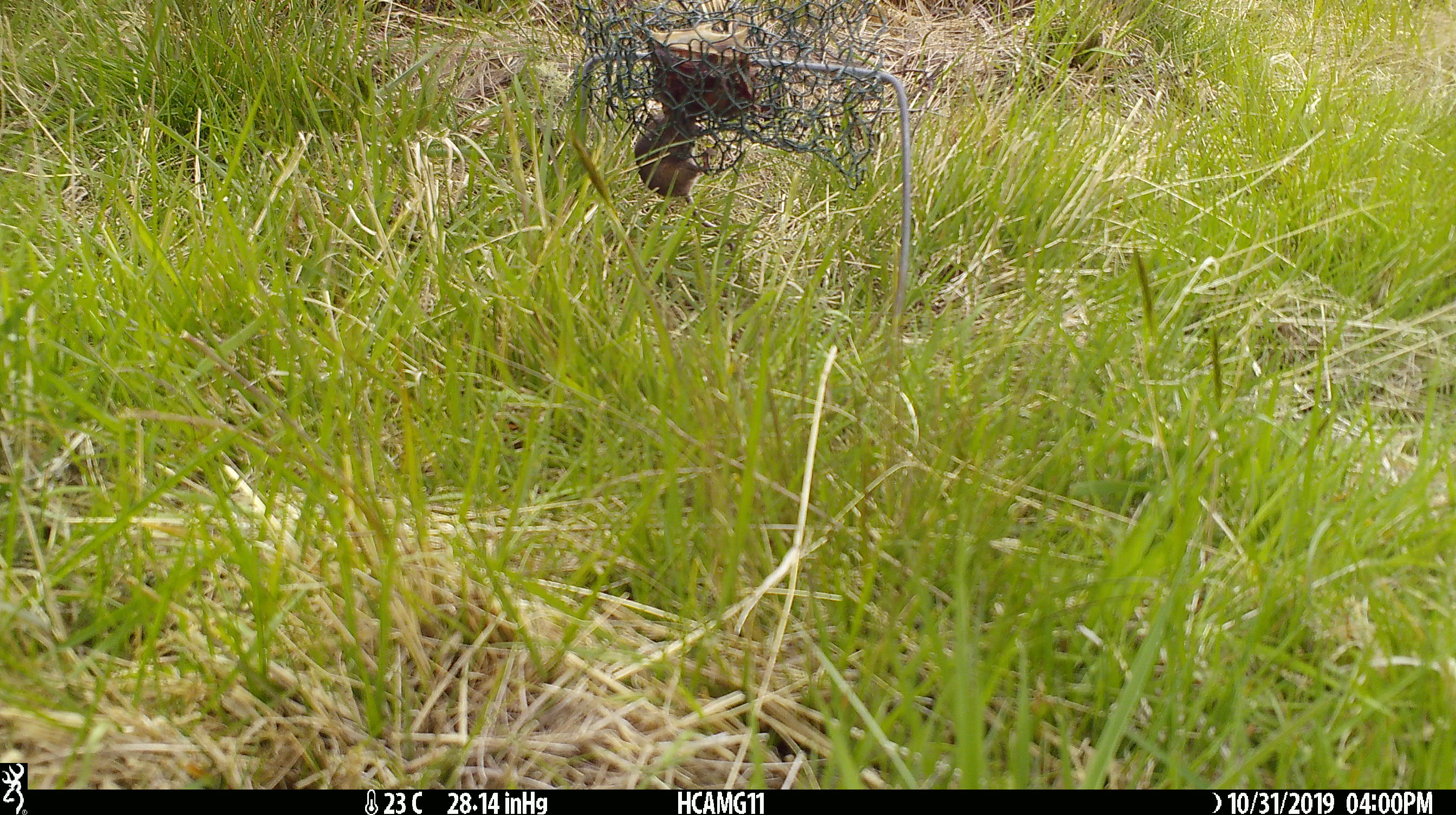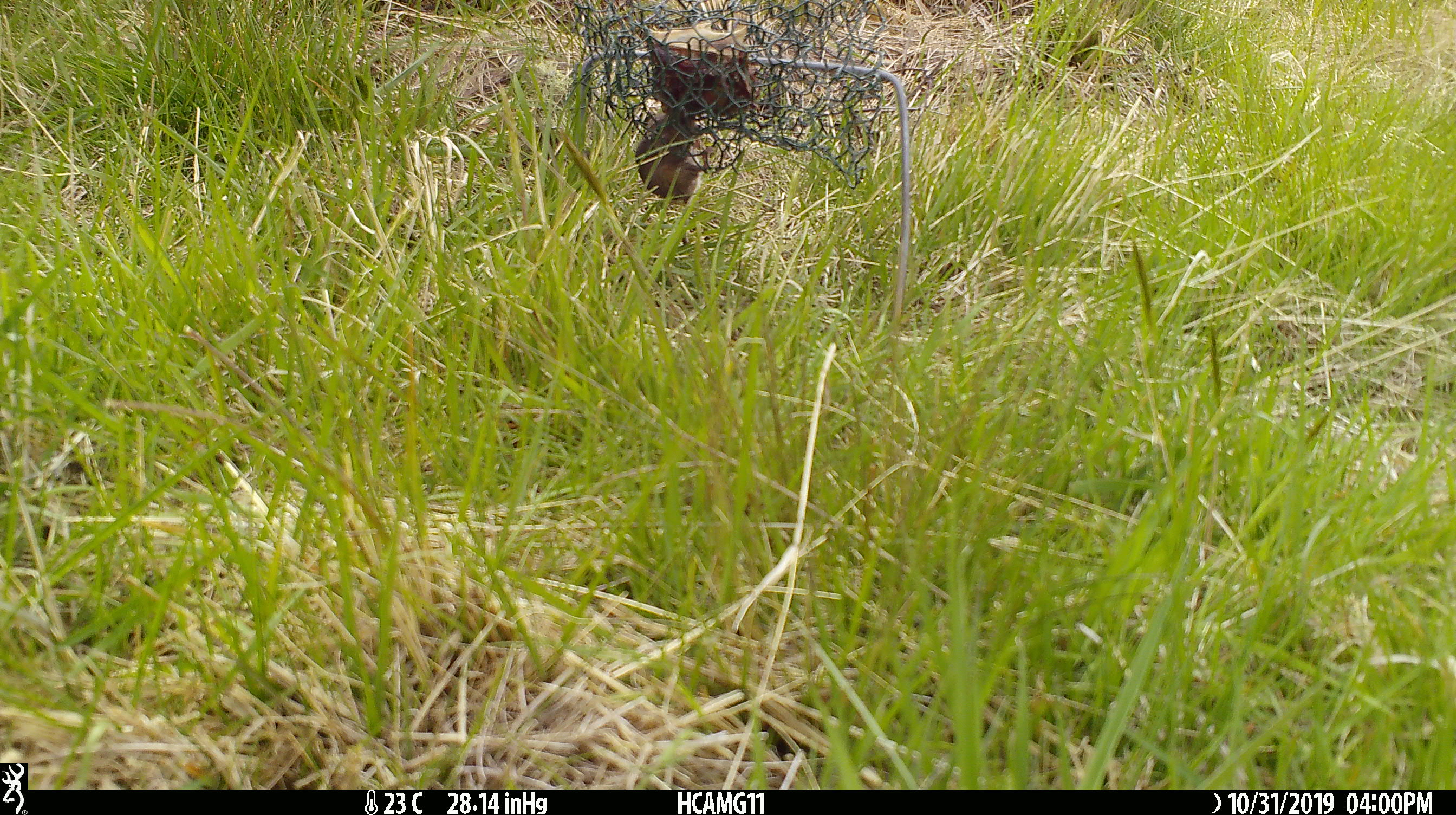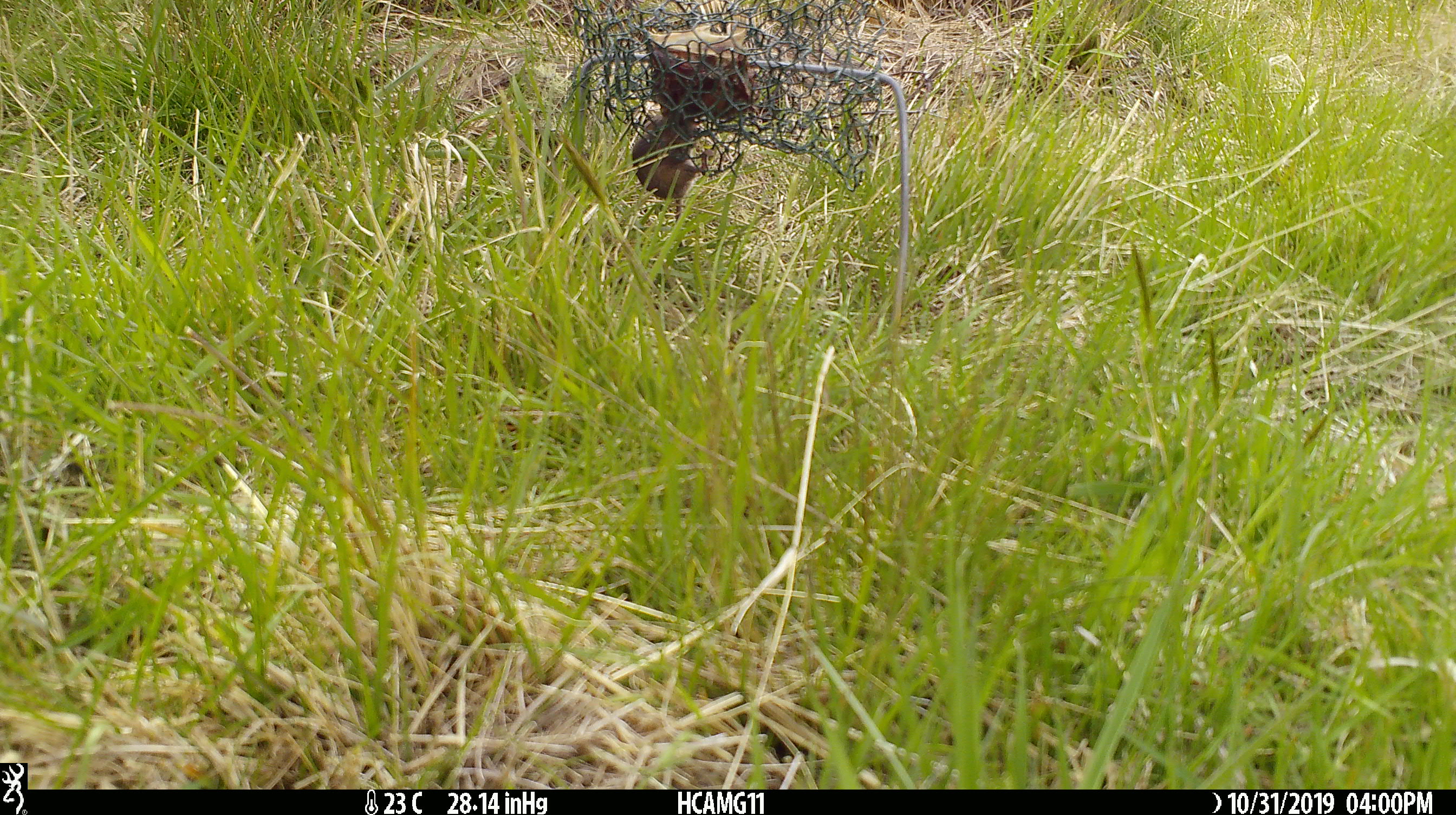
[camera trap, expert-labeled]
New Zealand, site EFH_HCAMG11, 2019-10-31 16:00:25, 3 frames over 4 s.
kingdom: Animalia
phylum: Chordata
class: Mammalia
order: Rodentia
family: Muridae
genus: Mus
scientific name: Mus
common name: mouse